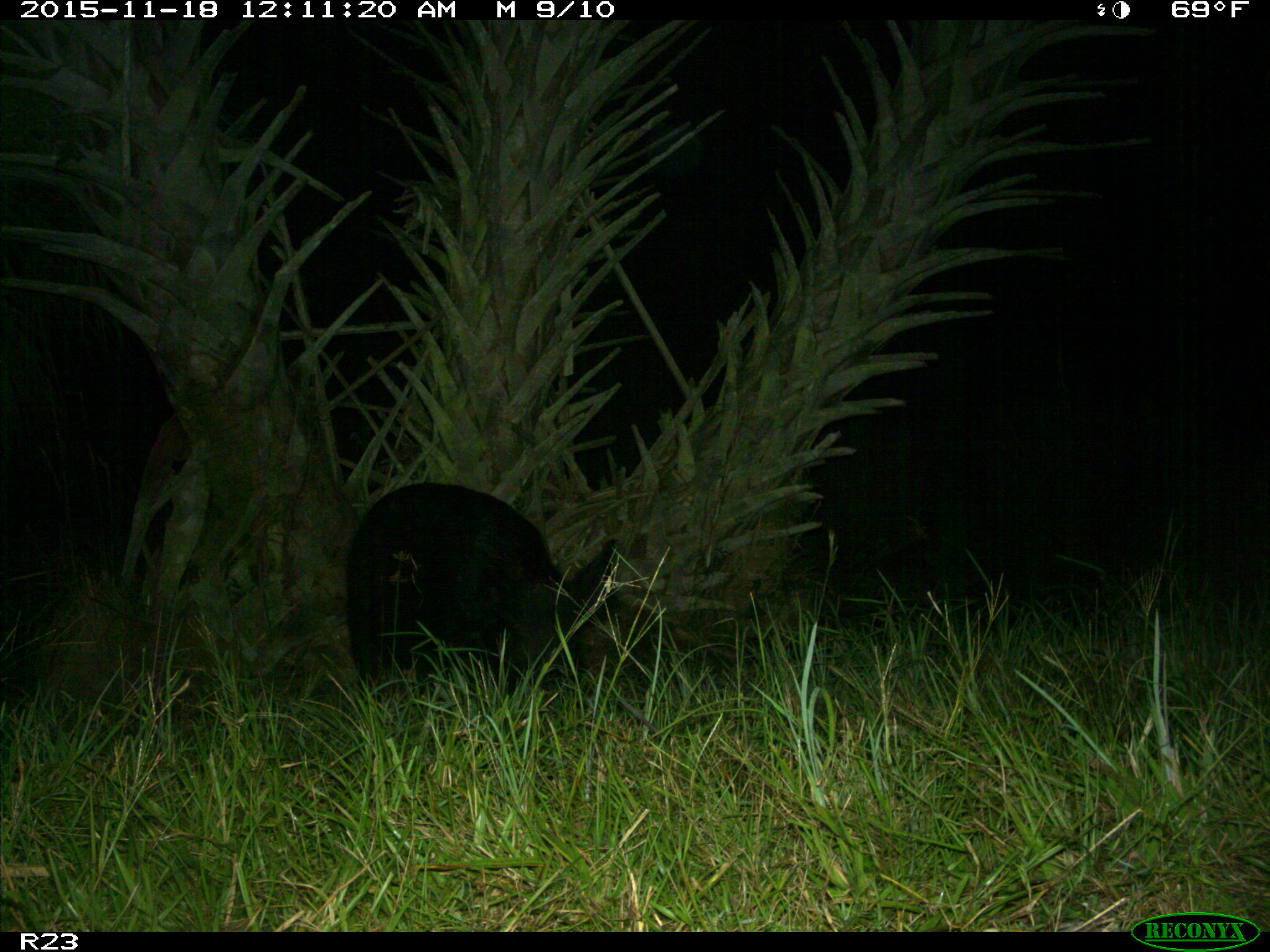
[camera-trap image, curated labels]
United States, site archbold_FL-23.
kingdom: Animalia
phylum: Chordata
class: Mammalia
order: Artiodactyla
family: Suidae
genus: Sus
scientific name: Sus scrofa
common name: wild boar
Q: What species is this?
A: Sus scrofa (wild boar).